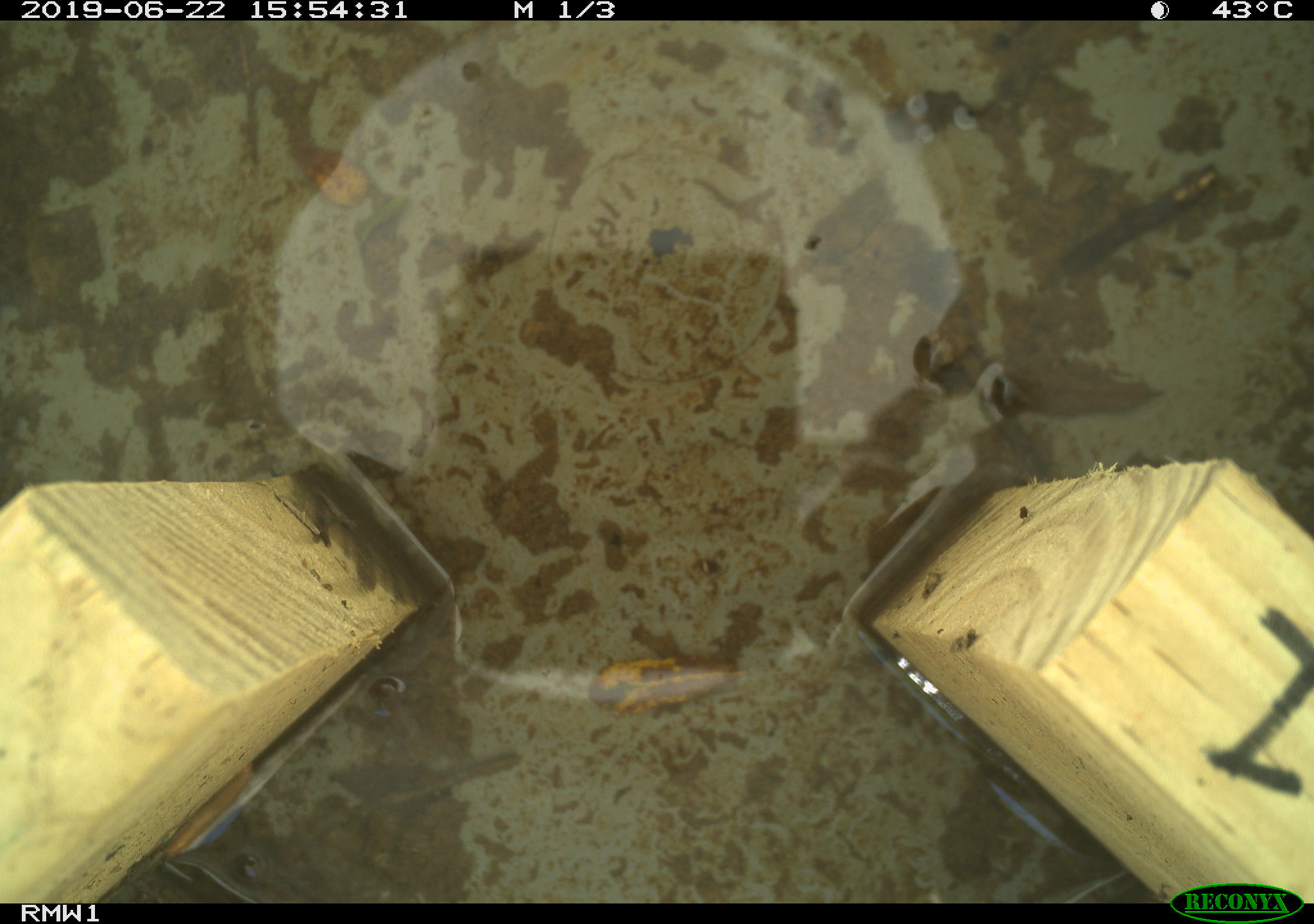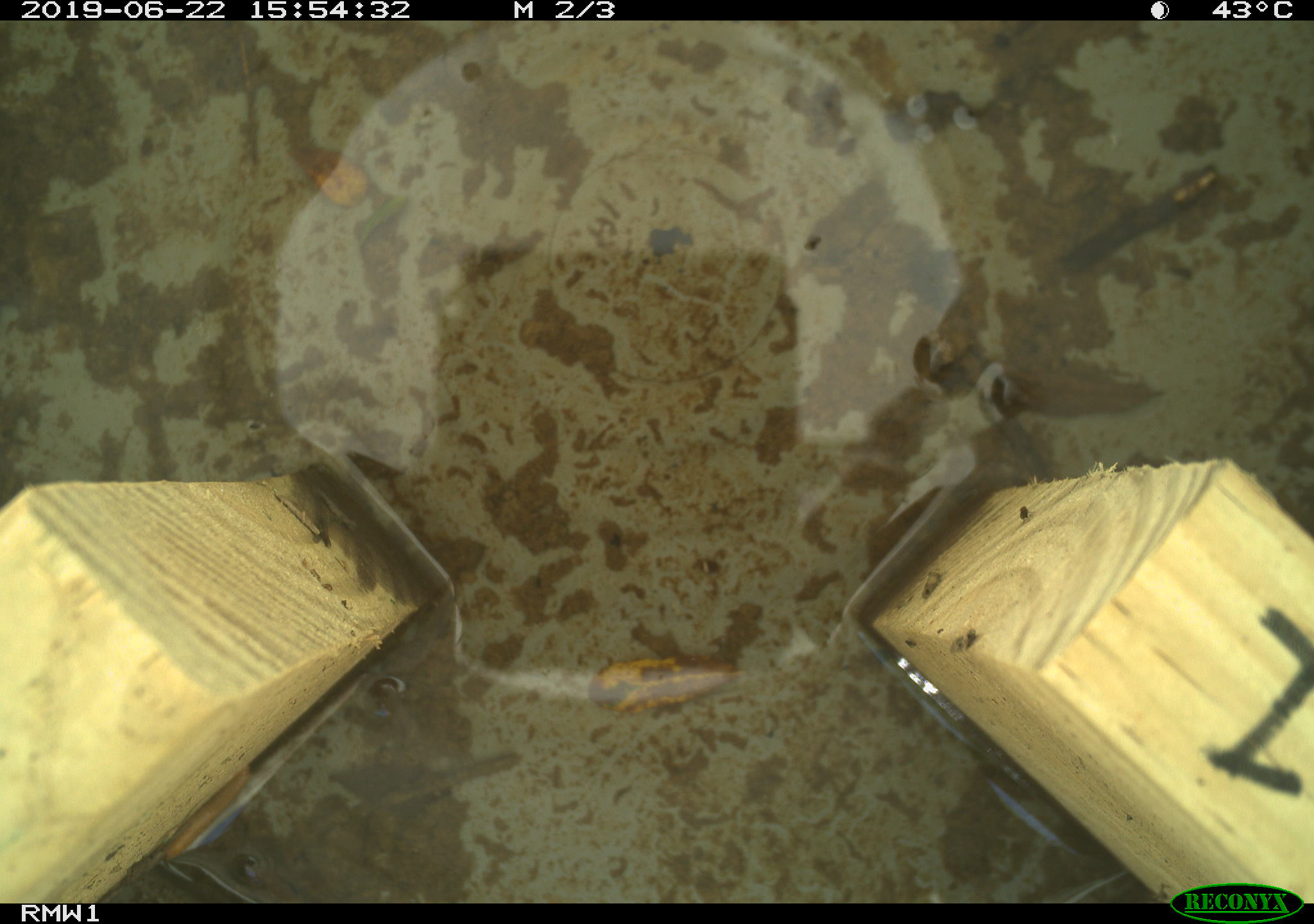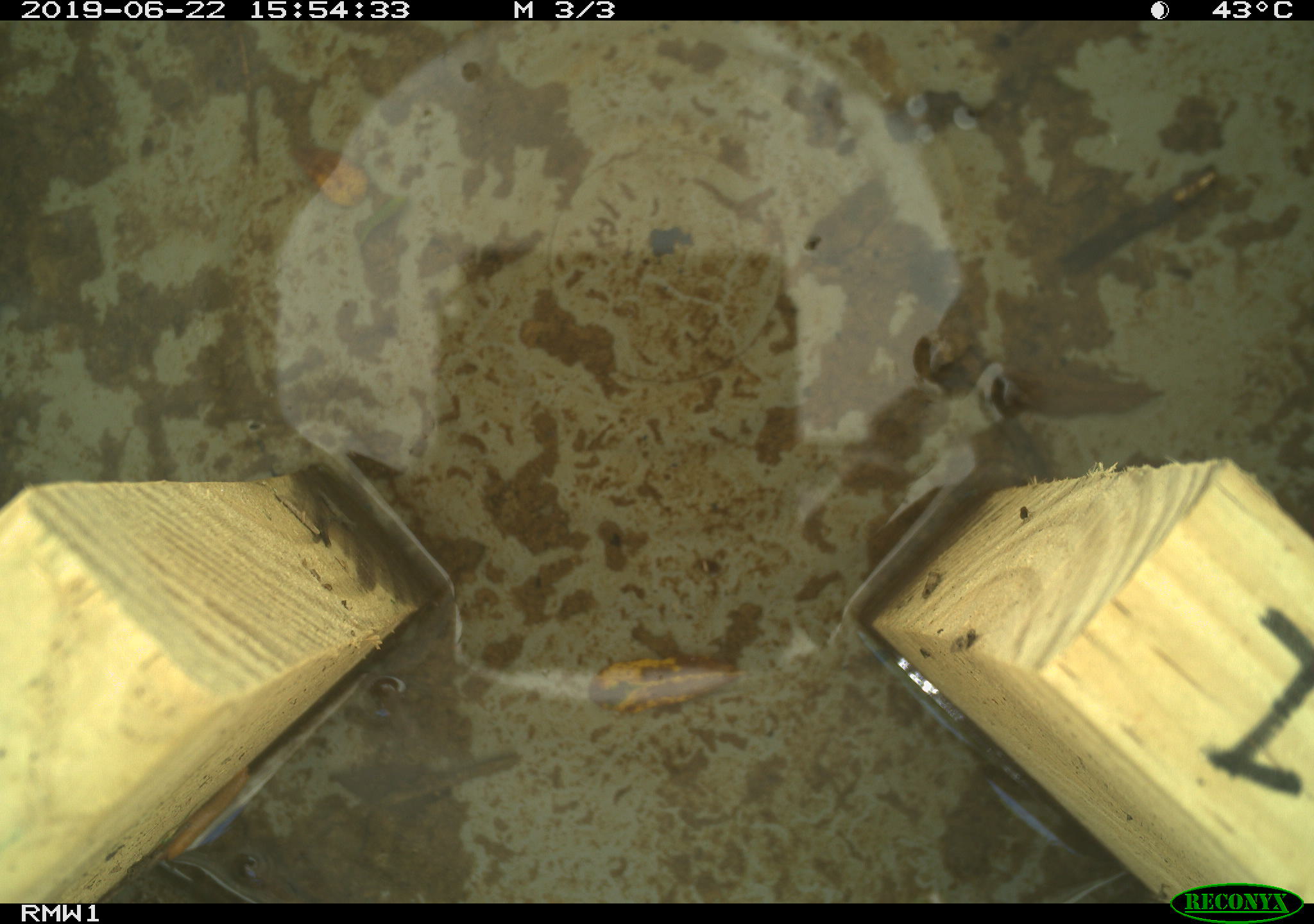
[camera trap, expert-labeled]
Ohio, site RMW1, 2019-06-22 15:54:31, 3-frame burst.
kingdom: Animalia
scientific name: Animalia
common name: animal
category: invertebrate